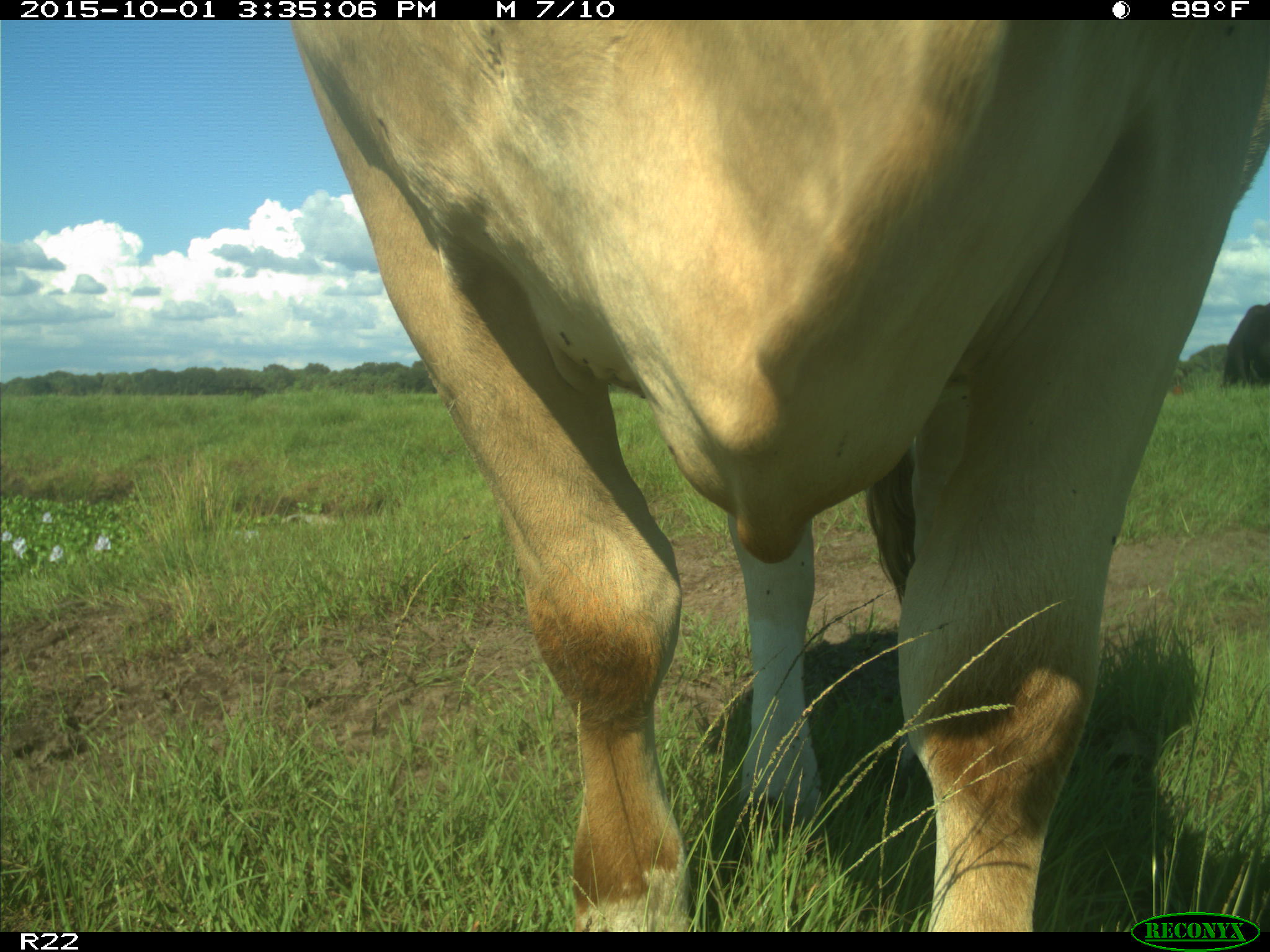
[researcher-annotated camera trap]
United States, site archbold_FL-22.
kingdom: Animalia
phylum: Chordata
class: Mammalia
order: Artiodactyla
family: Bovidae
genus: Bos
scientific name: Bos taurus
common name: domestic cow